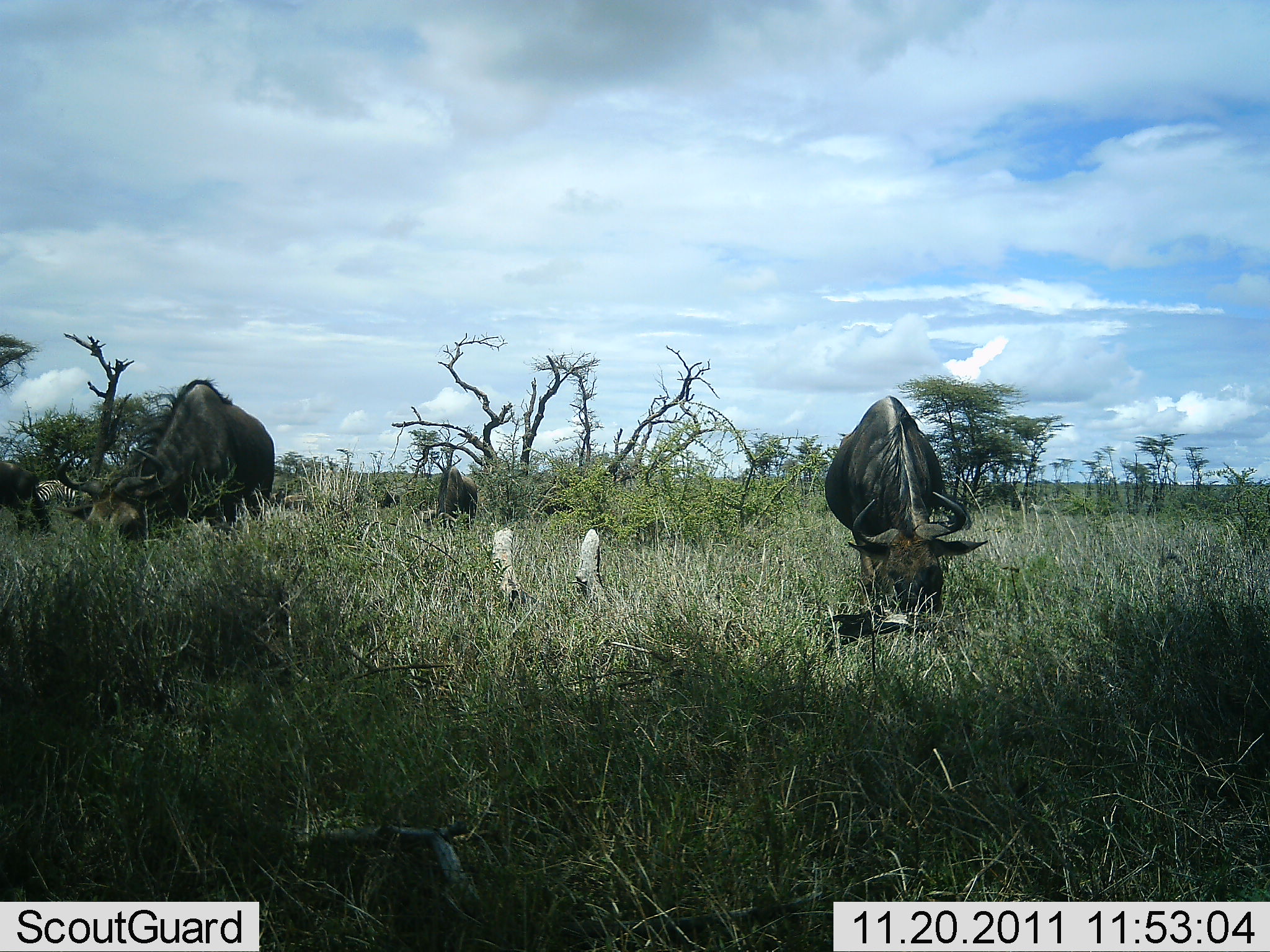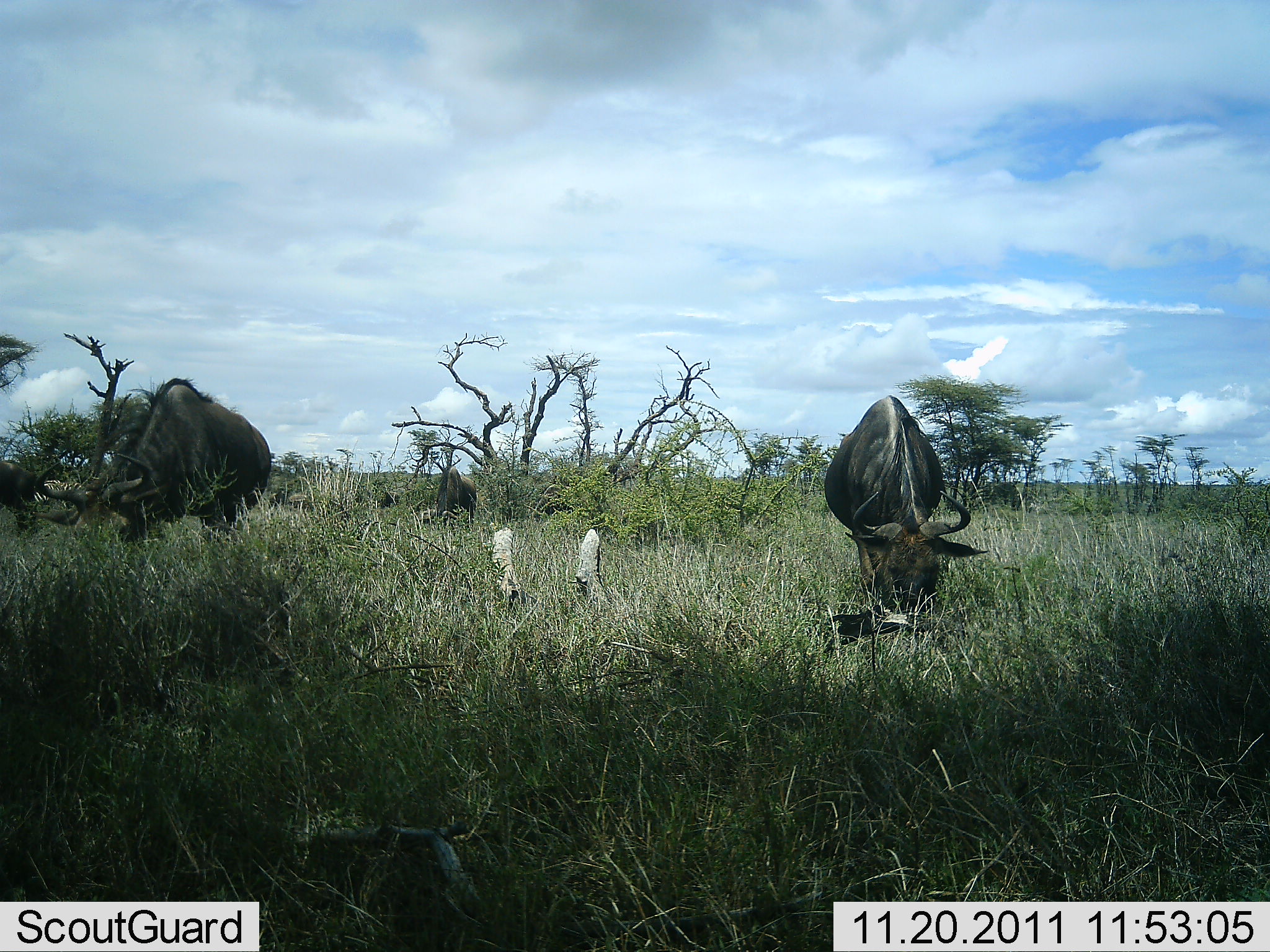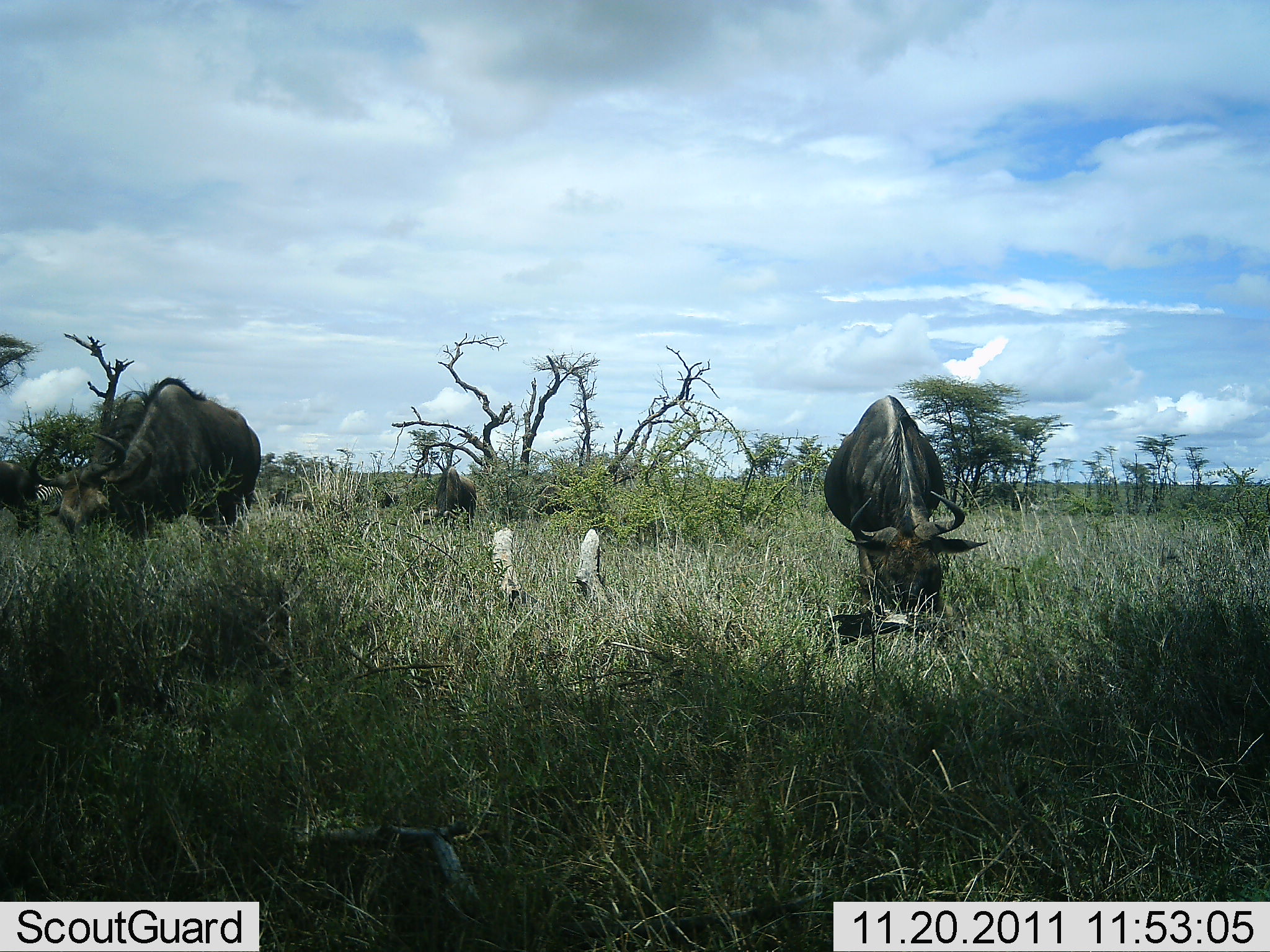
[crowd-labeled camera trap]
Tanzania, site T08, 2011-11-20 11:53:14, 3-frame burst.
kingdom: Animalia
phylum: Chordata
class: Mammalia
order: Artiodactyla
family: Bovidae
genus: Connochaetes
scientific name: Connochaetes taurinus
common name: blue wildebeest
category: wildebeest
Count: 3.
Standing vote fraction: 0%.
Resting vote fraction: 0%.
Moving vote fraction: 0%.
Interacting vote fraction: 0%.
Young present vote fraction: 0%.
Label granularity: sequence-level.